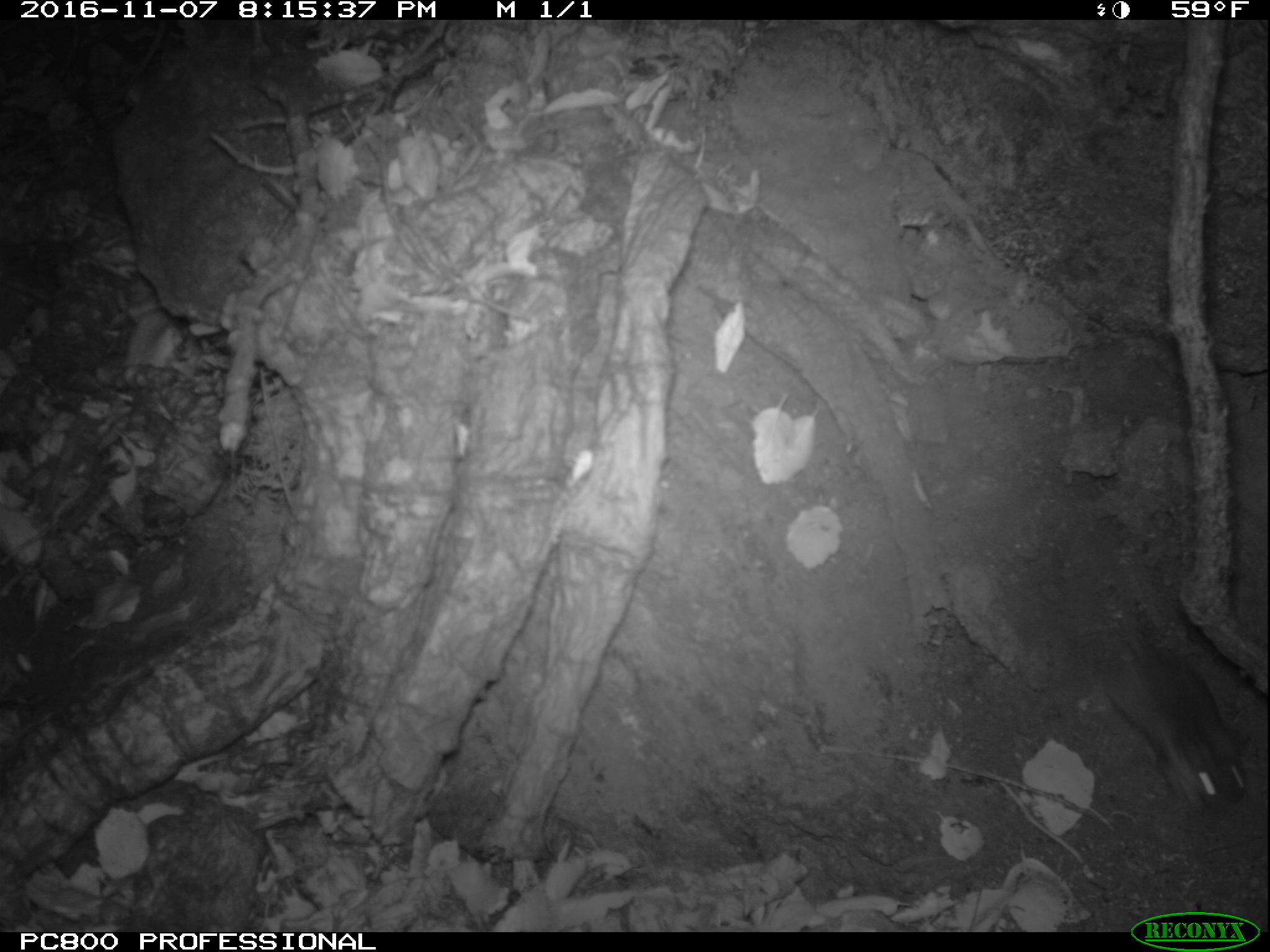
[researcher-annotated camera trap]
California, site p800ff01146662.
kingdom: Animalia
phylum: Chordata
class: Mammalia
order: Rodentia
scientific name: Rodentia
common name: rodent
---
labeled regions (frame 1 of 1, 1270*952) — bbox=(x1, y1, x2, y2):
rodent: bbox=(1101, 614, 1254, 810)